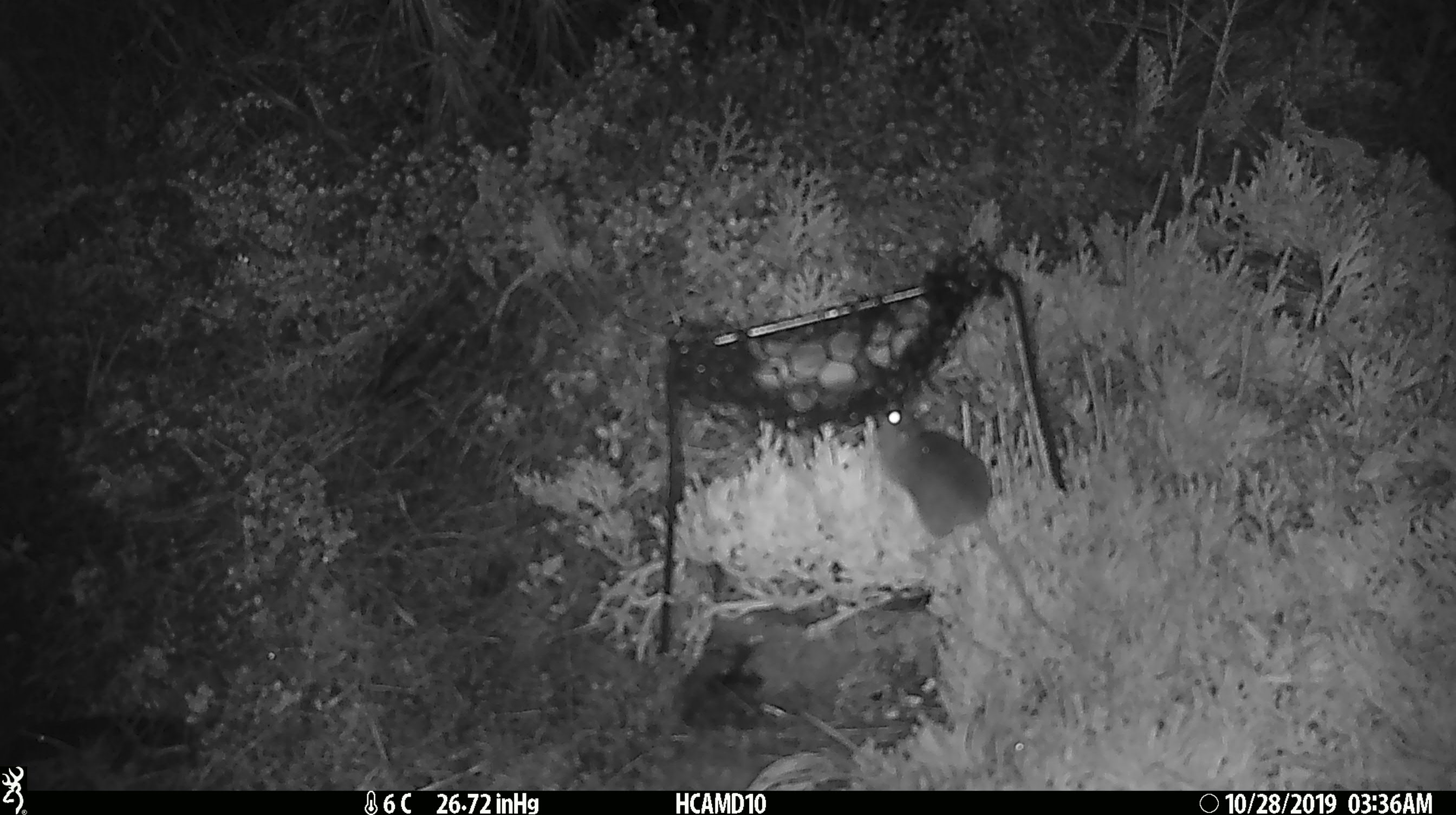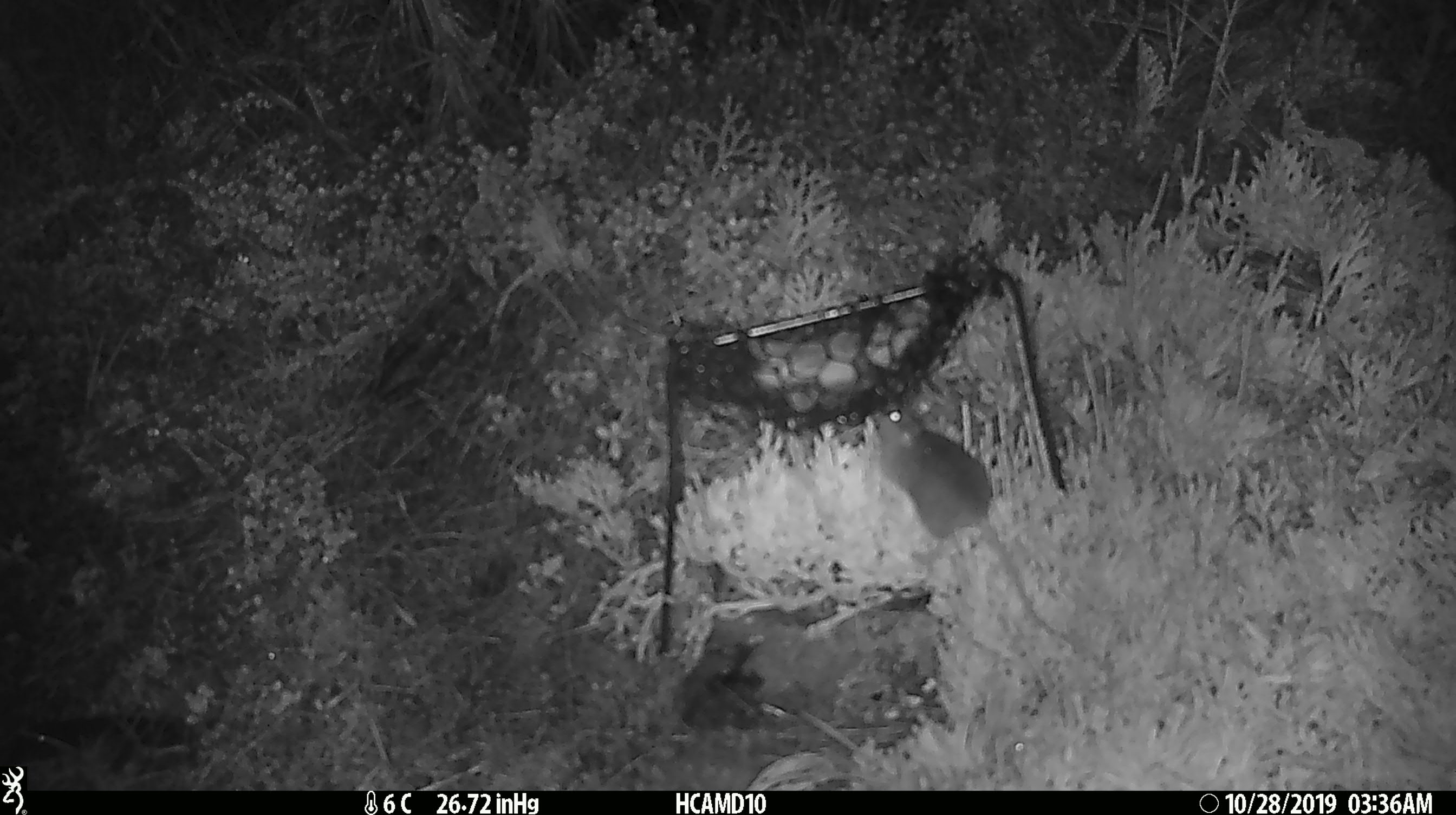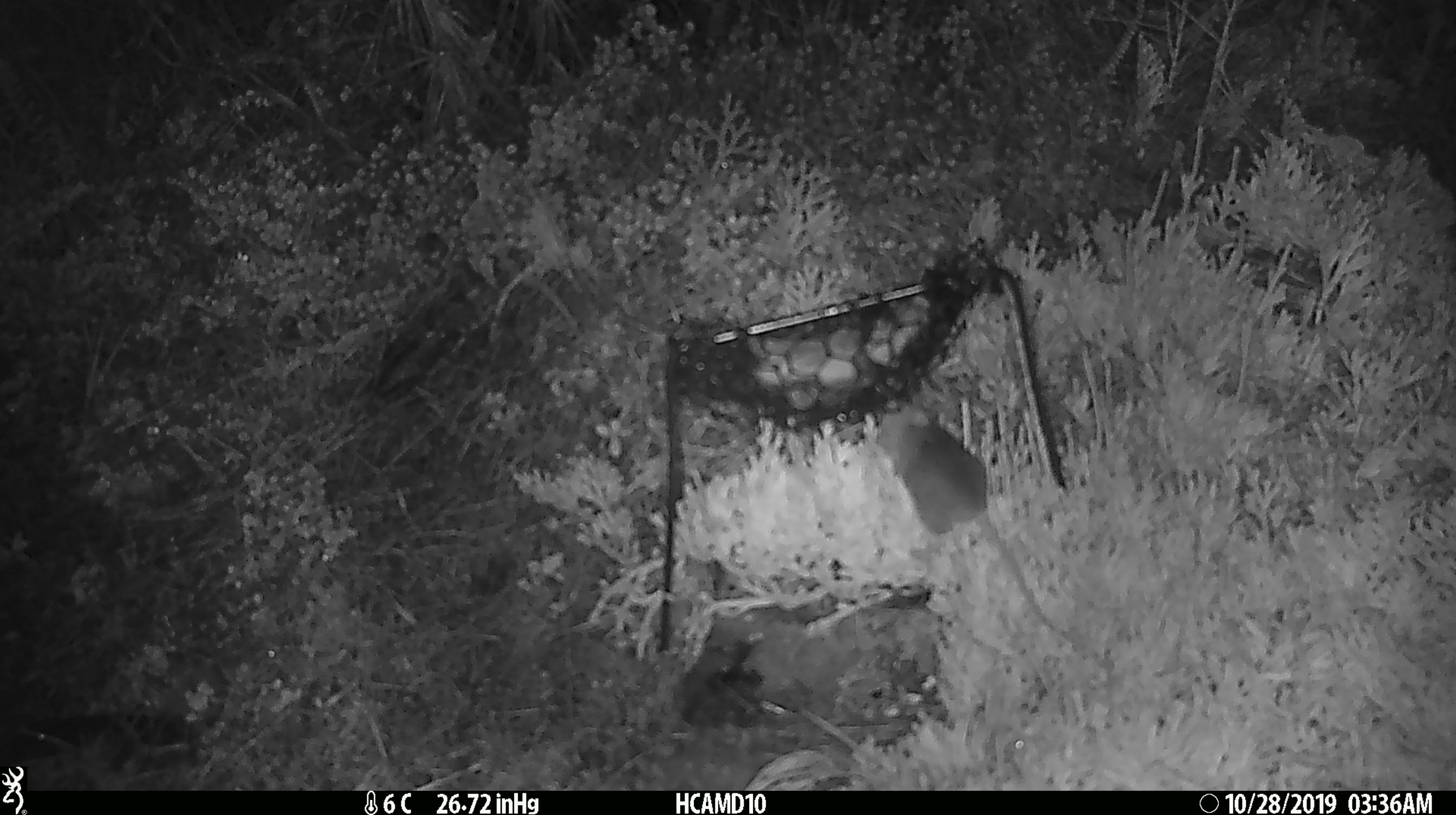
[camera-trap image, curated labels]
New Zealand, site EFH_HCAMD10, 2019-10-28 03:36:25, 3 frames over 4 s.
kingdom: Animalia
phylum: Chordata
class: Mammalia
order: Rodentia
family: Muridae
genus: Mus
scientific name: Mus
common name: mouse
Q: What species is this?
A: Mouse (Mus).